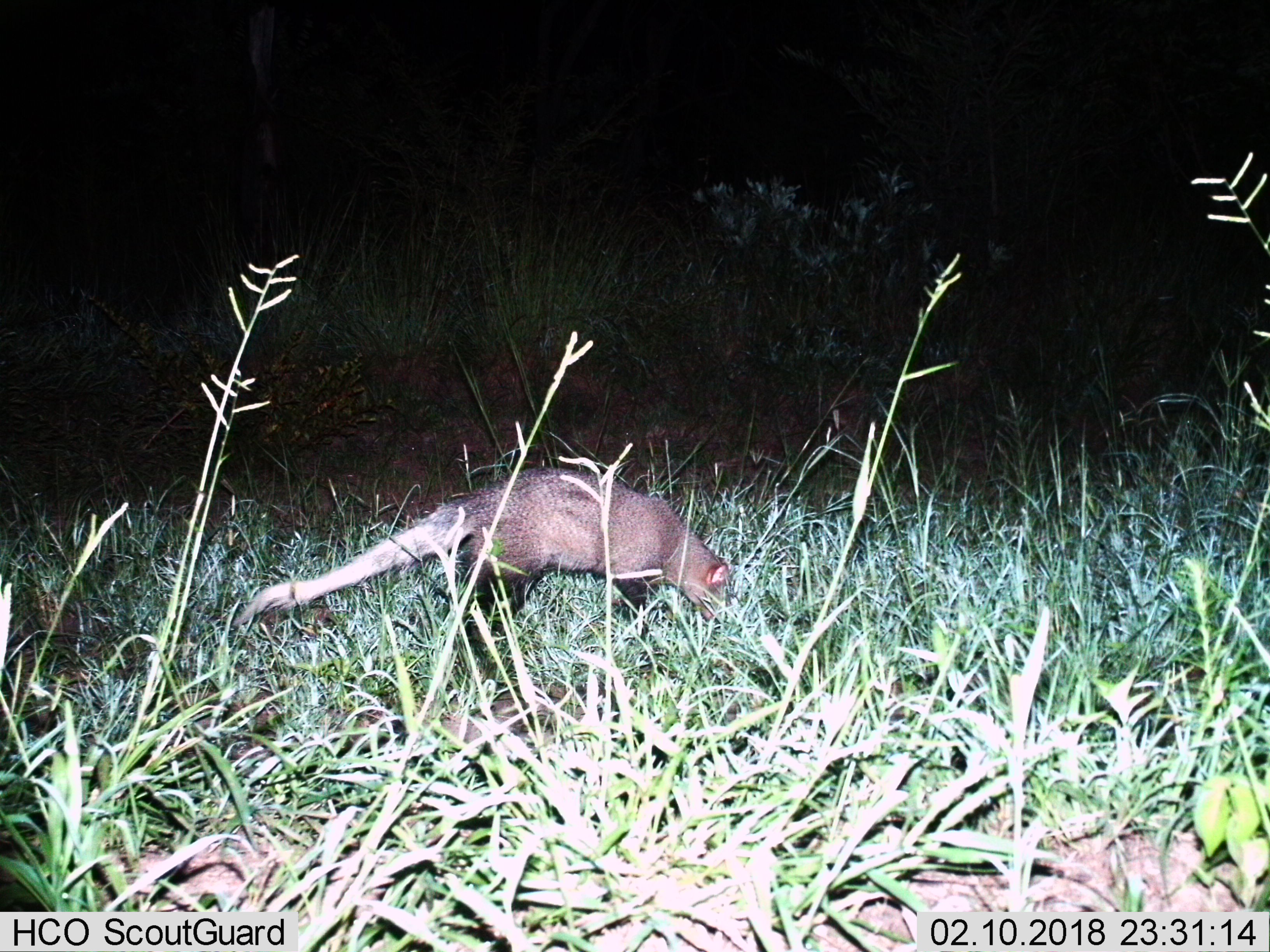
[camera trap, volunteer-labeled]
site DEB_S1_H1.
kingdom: Animalia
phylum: Chordata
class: Mammalia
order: Carnivora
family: Herpestidae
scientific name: Herpestidae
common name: mongoose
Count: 1.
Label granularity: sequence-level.